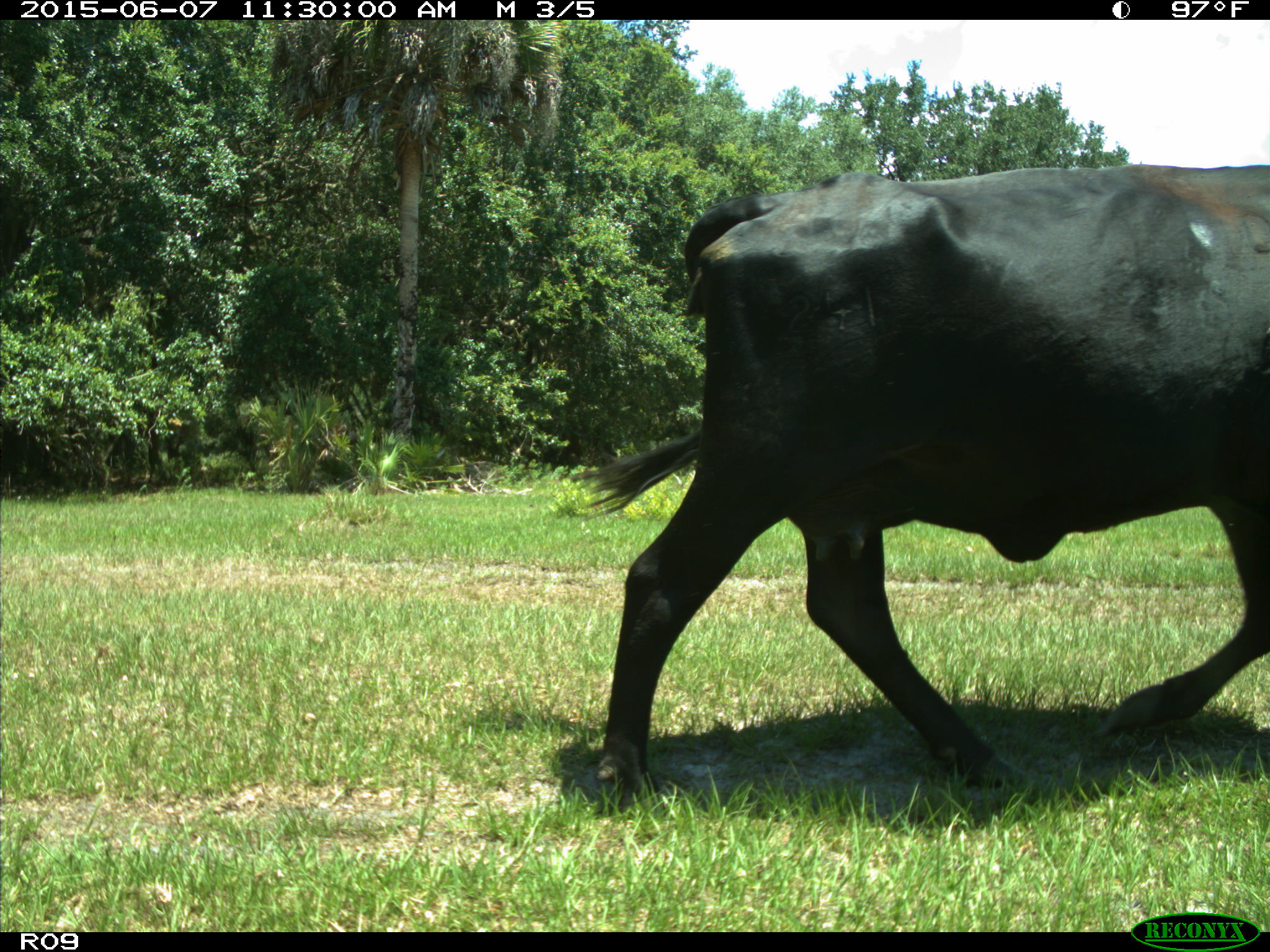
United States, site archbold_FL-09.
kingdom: Animalia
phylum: Chordata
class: Mammalia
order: Artiodactyla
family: Bovidae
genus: Bos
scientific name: Bos taurus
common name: domestic cow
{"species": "Bos taurus (domestic cow)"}